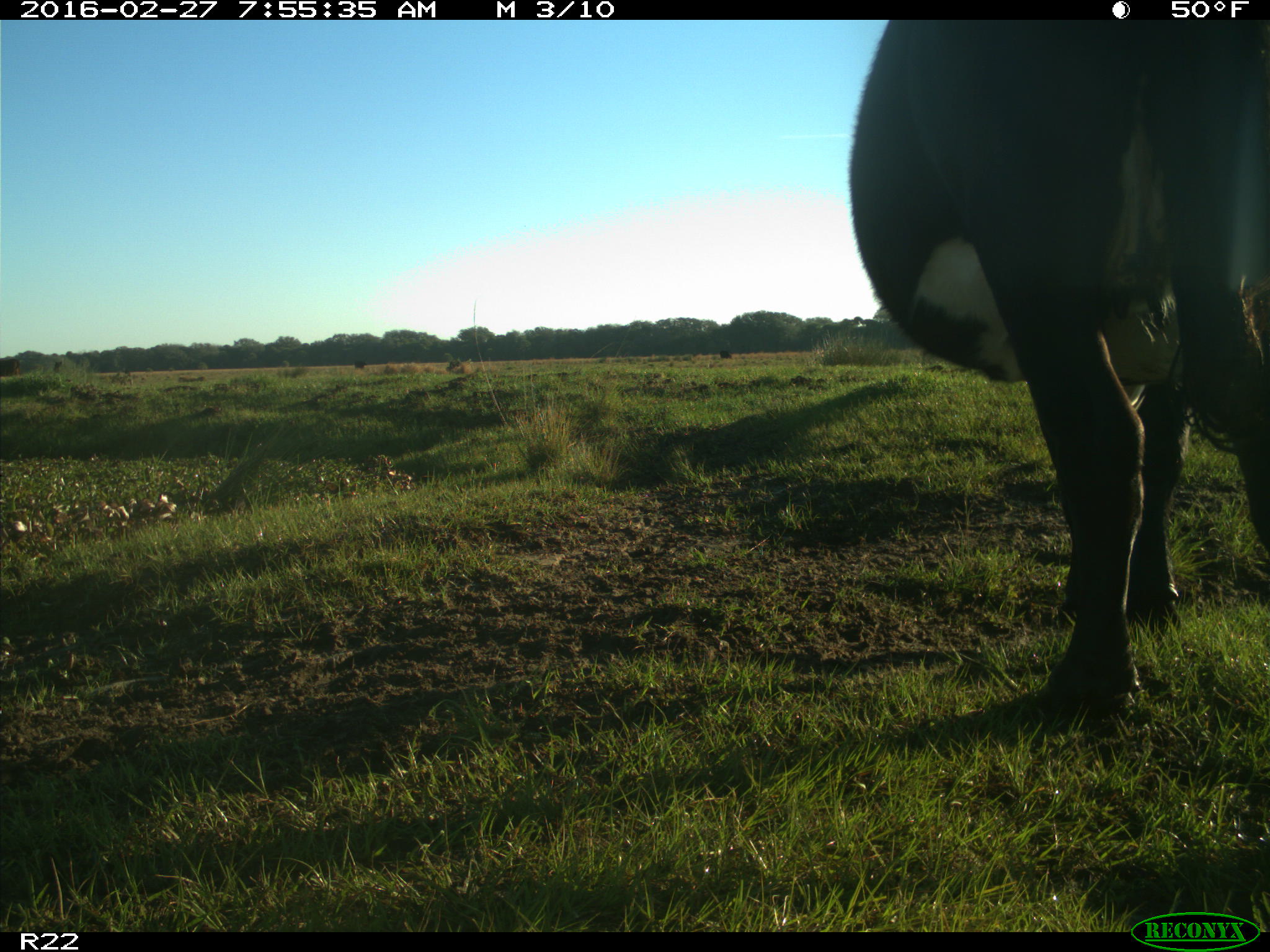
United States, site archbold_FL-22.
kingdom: Animalia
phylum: Chordata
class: Mammalia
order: Artiodactyla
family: Bovidae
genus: Bos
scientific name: Bos taurus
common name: domestic cow